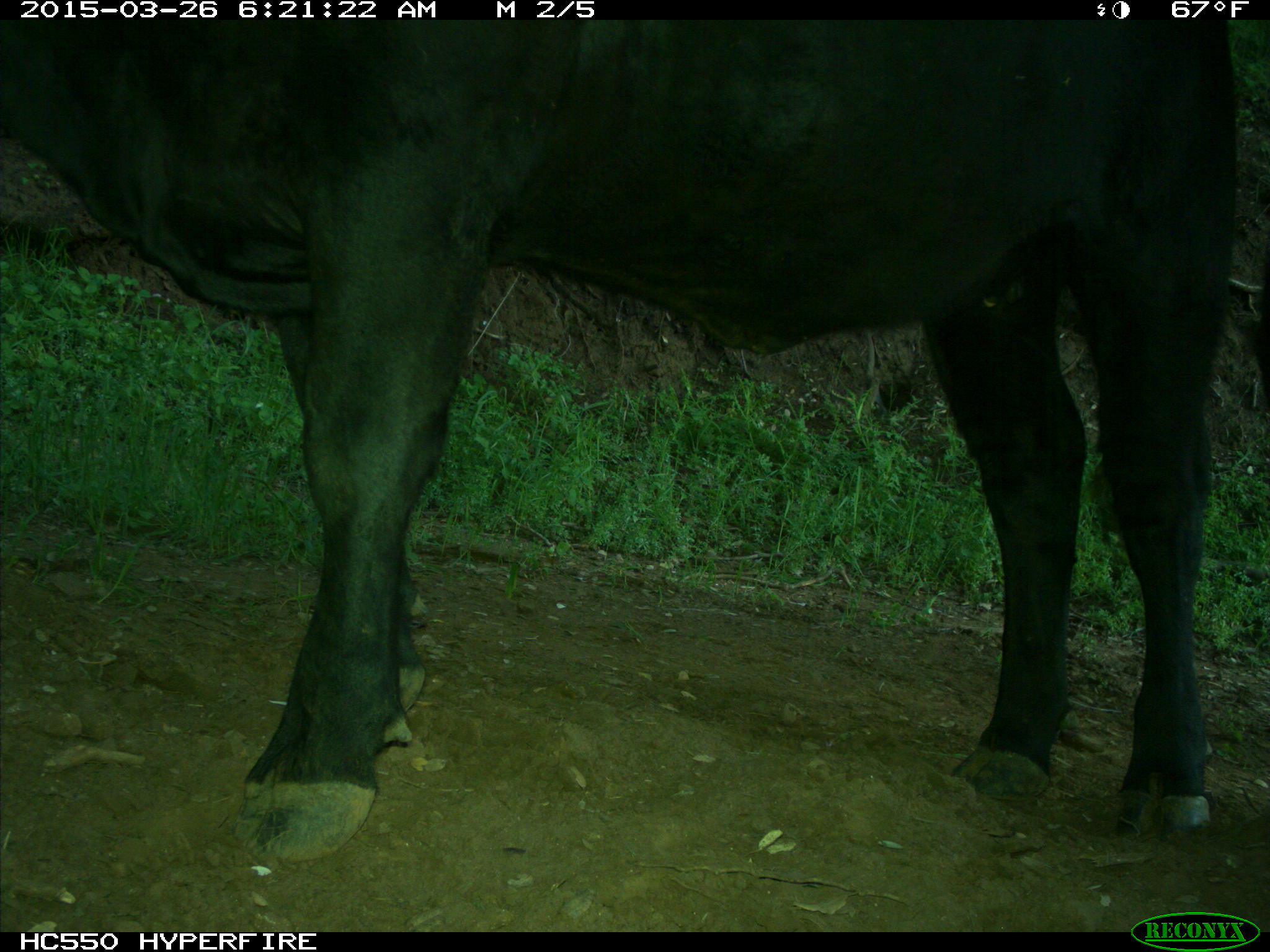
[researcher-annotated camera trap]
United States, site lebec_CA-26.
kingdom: Animalia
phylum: Chordata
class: Mammalia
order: Artiodactyla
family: Bovidae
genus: Bos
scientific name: Bos taurus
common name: domestic cow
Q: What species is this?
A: Bos taurus (domestic cow).